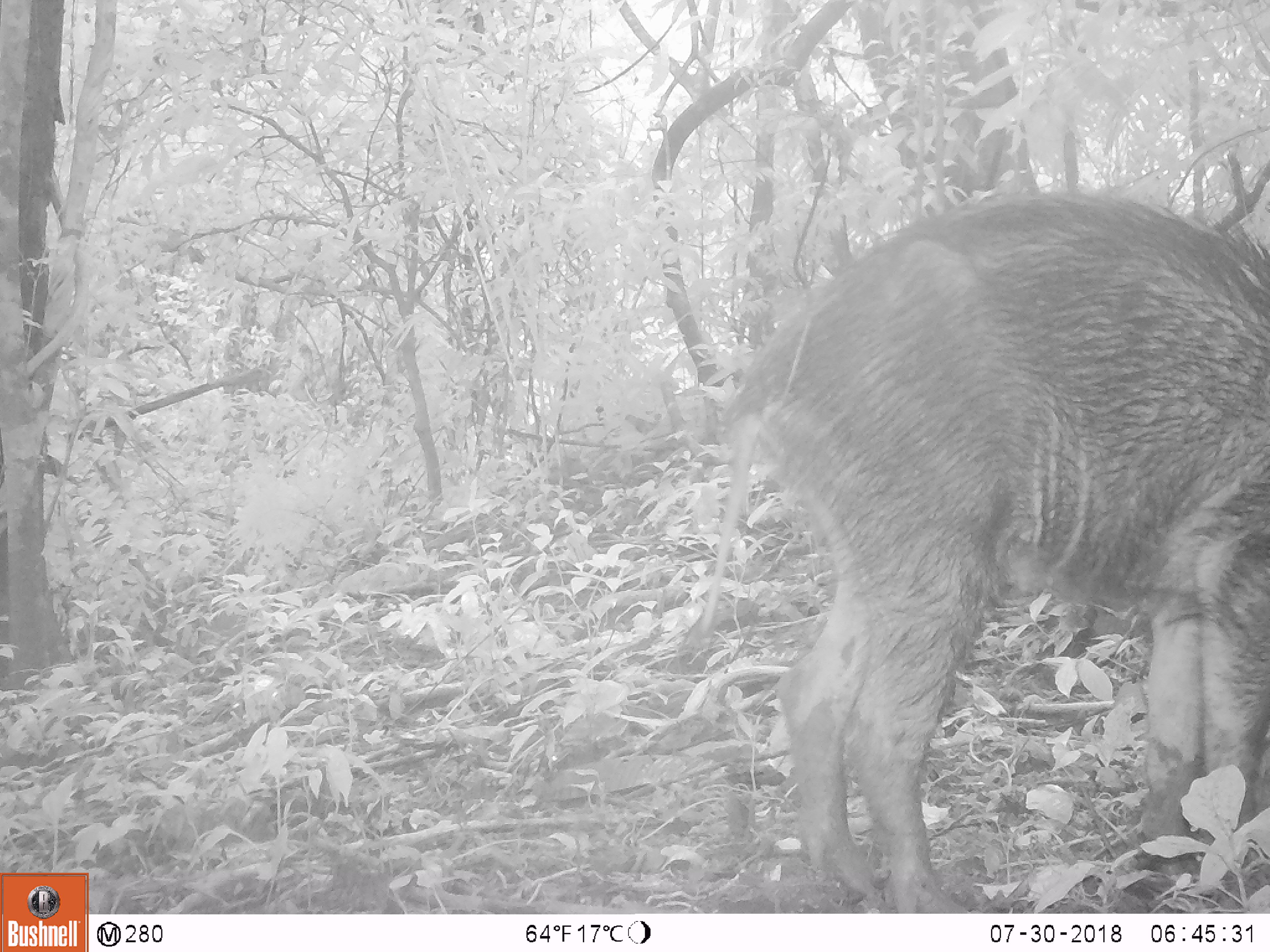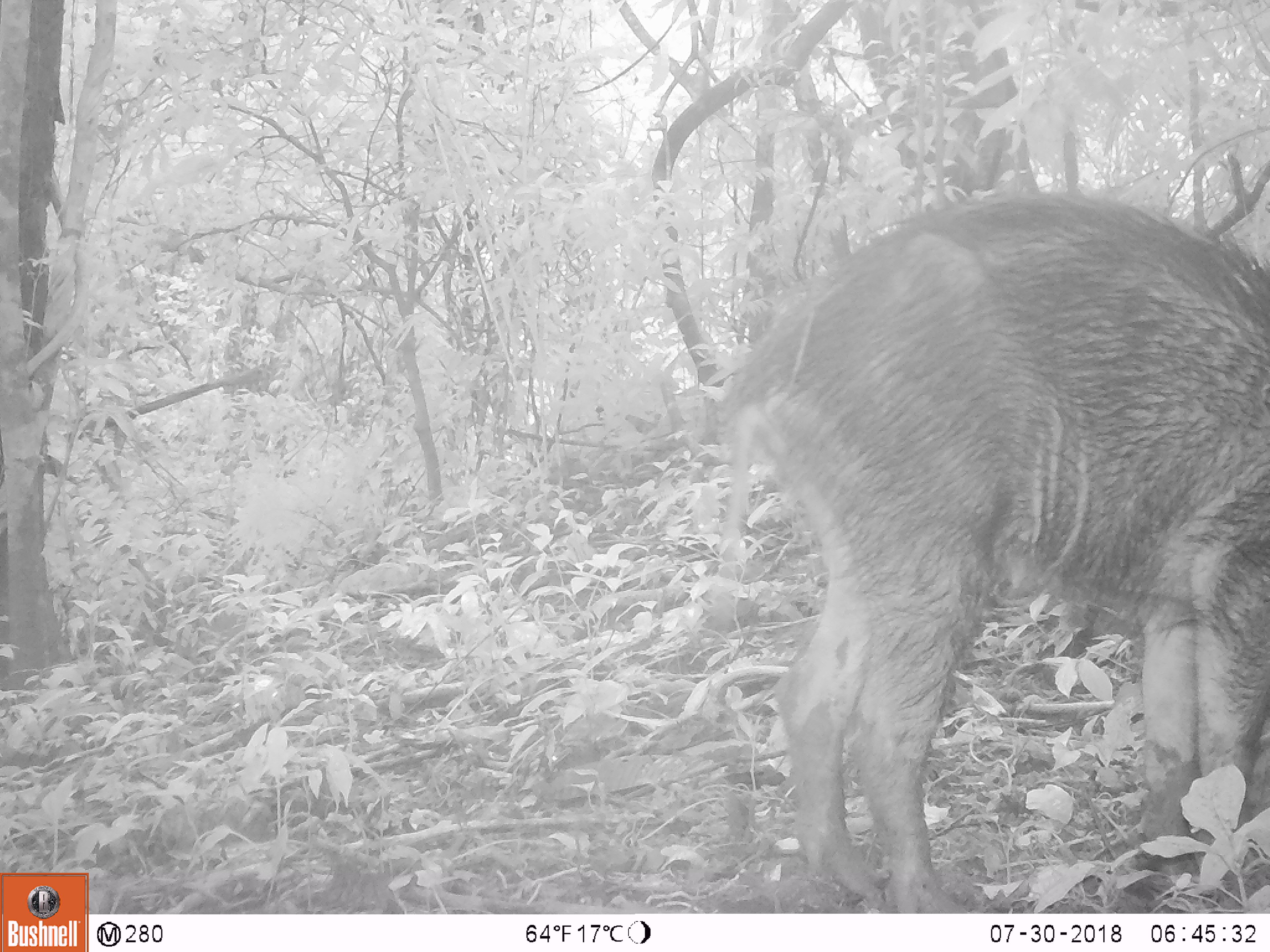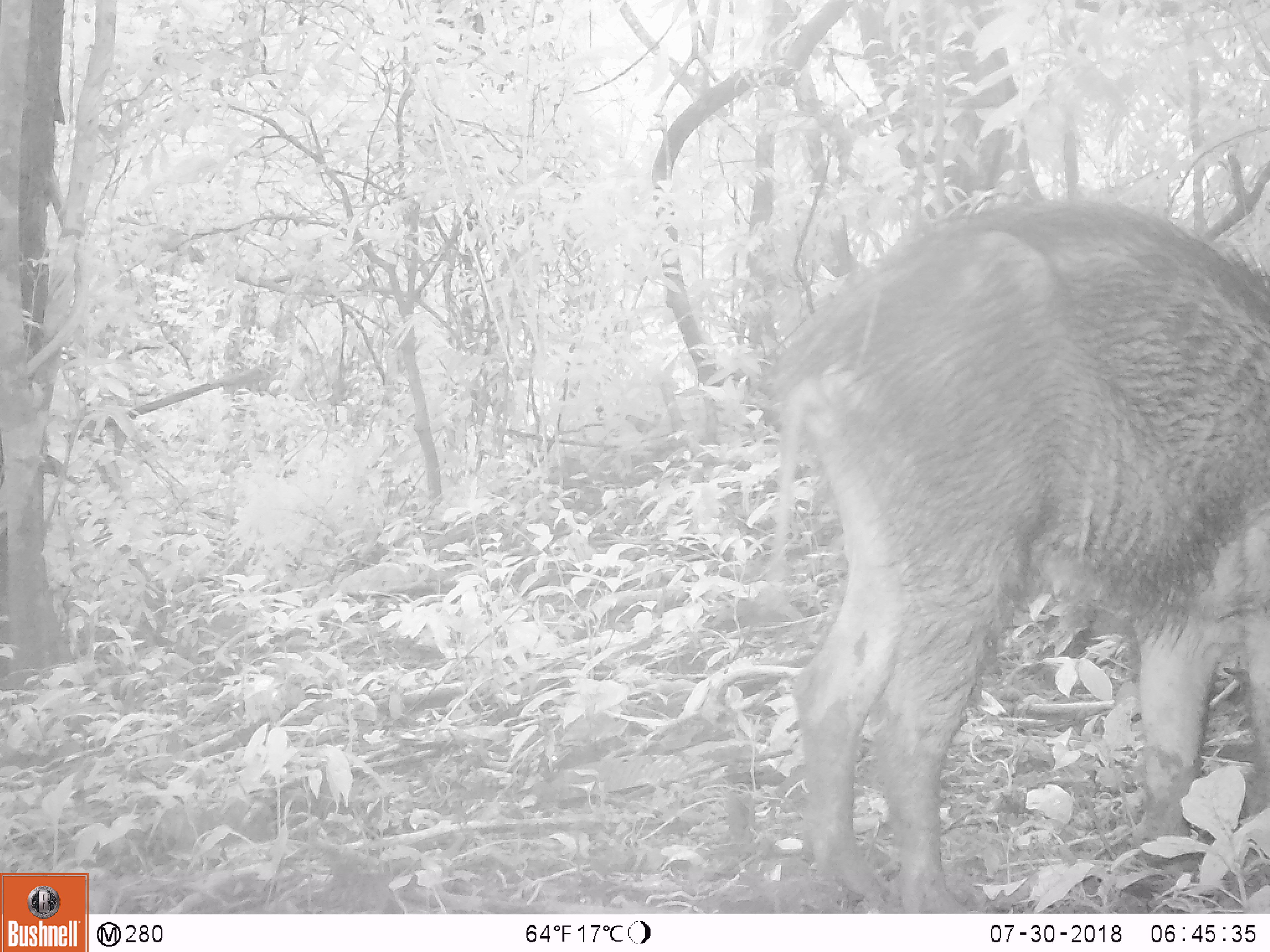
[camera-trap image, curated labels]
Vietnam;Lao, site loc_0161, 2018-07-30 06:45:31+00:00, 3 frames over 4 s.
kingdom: Animalia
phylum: Chordata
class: Mammalia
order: Artiodactyla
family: Suidae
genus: Sus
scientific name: Sus scrofa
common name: eurasian wild pig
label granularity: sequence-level